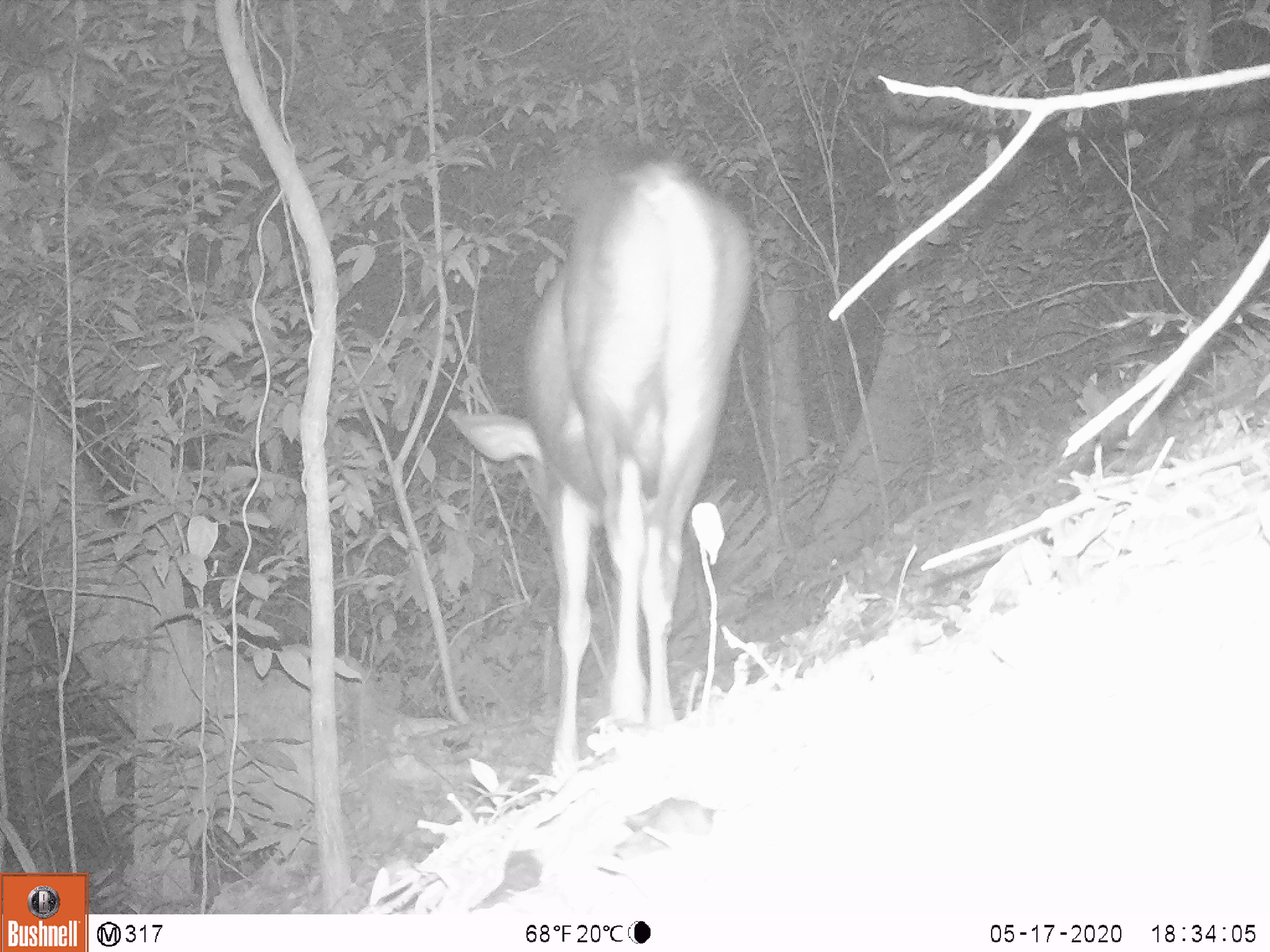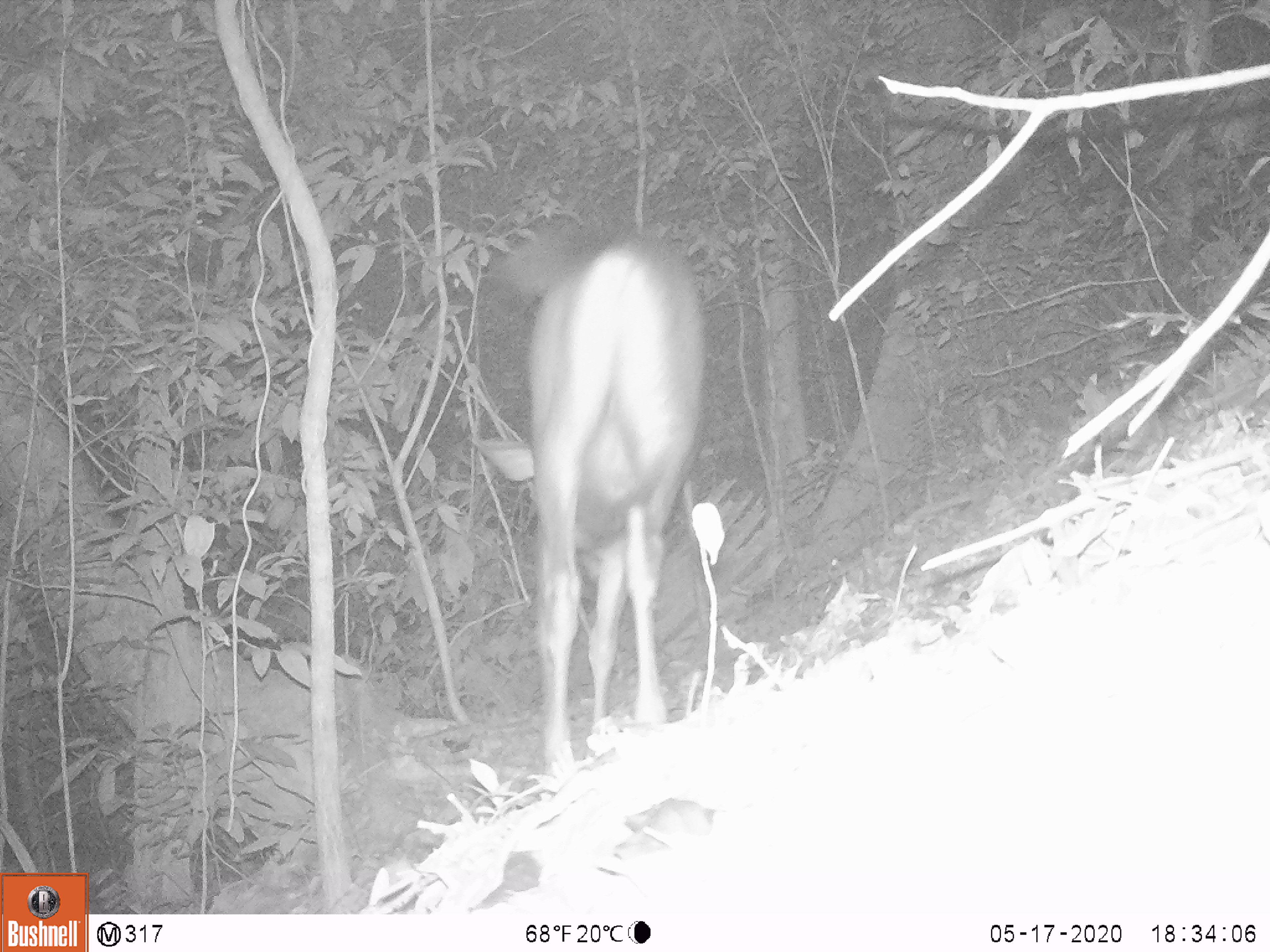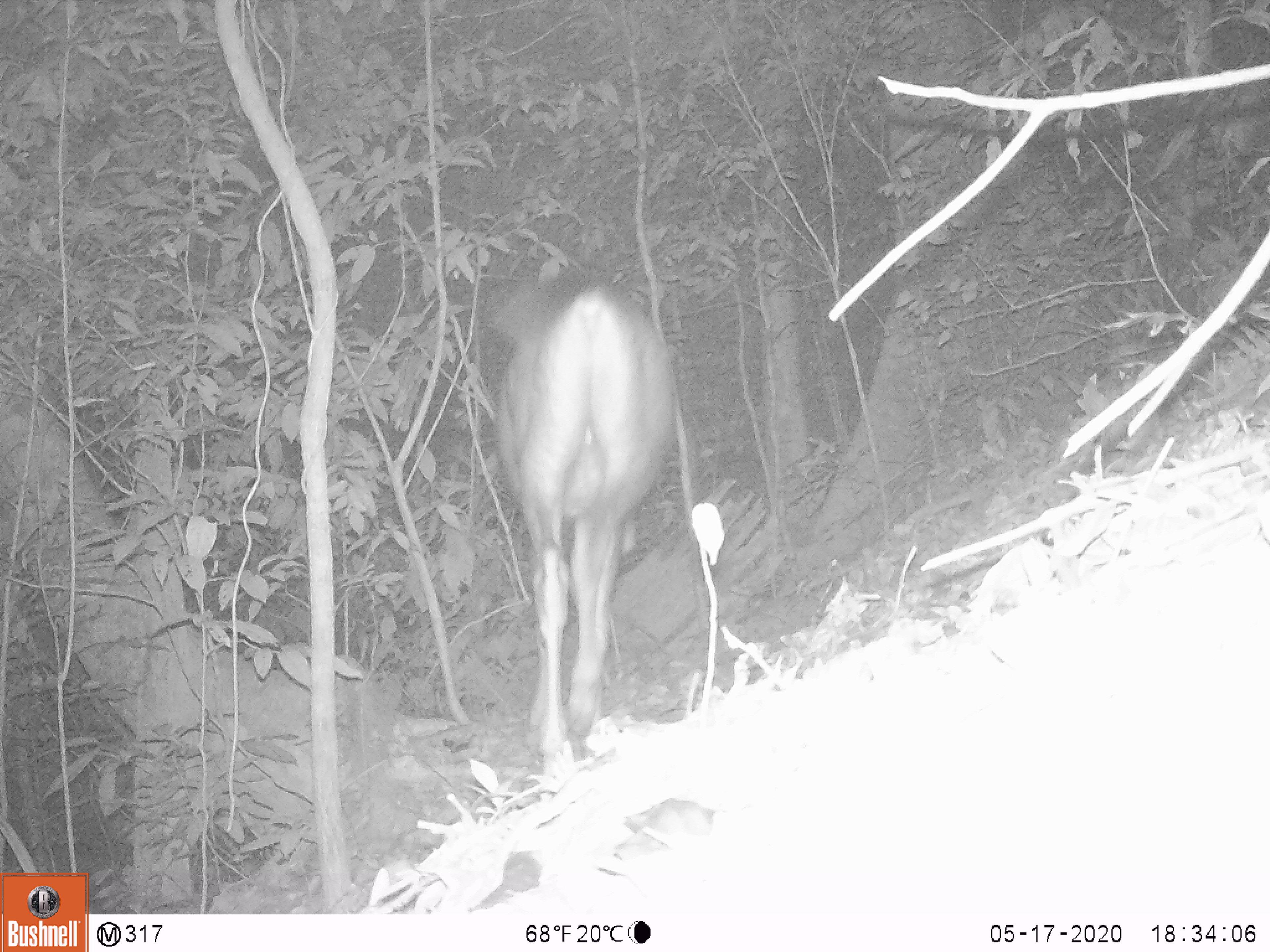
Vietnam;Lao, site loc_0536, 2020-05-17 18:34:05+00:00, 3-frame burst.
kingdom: Animalia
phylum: Chordata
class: Mammalia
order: Artiodactyla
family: Cervidae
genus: Rusa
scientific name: Rusa unicolor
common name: sambar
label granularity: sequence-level